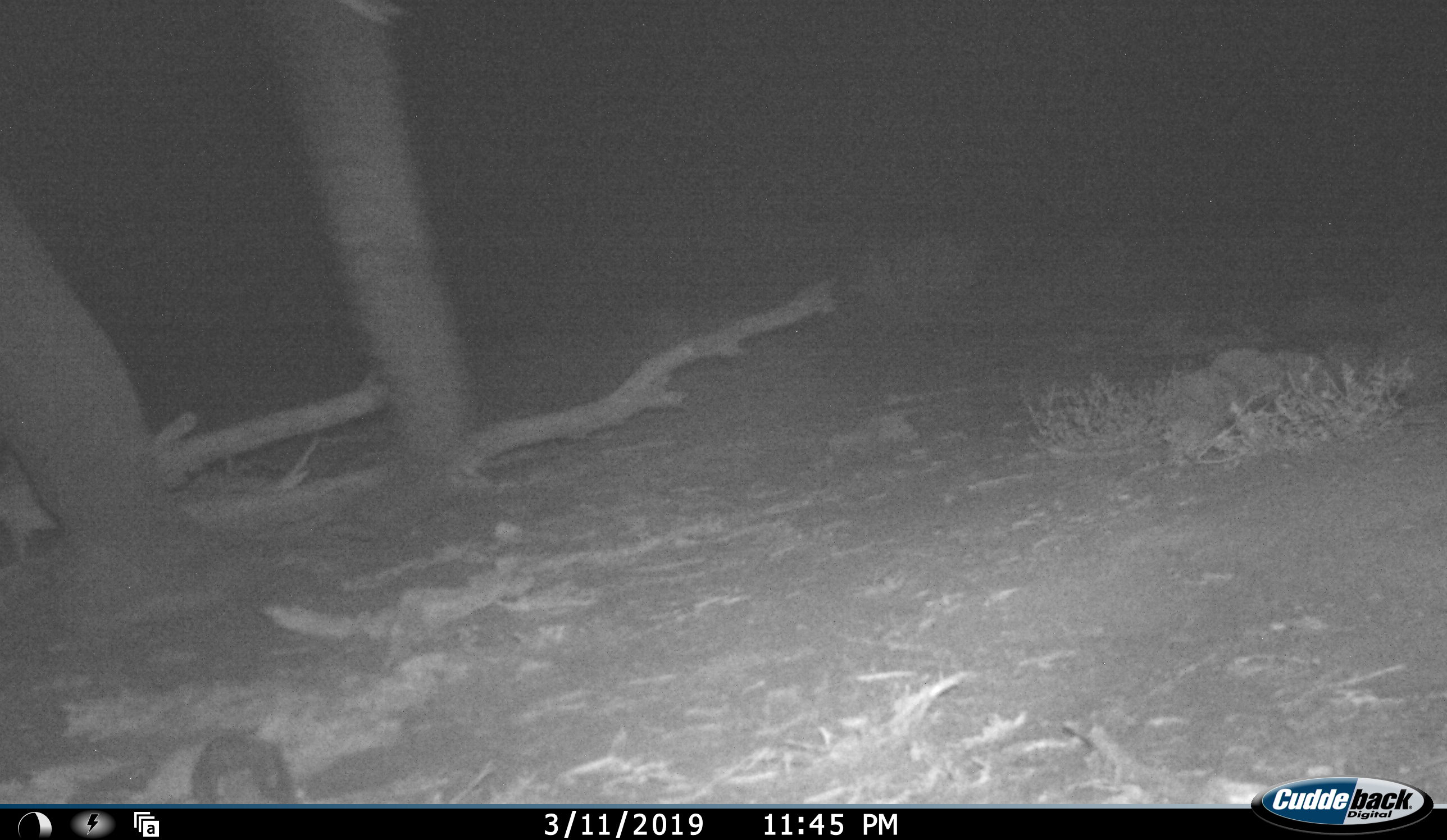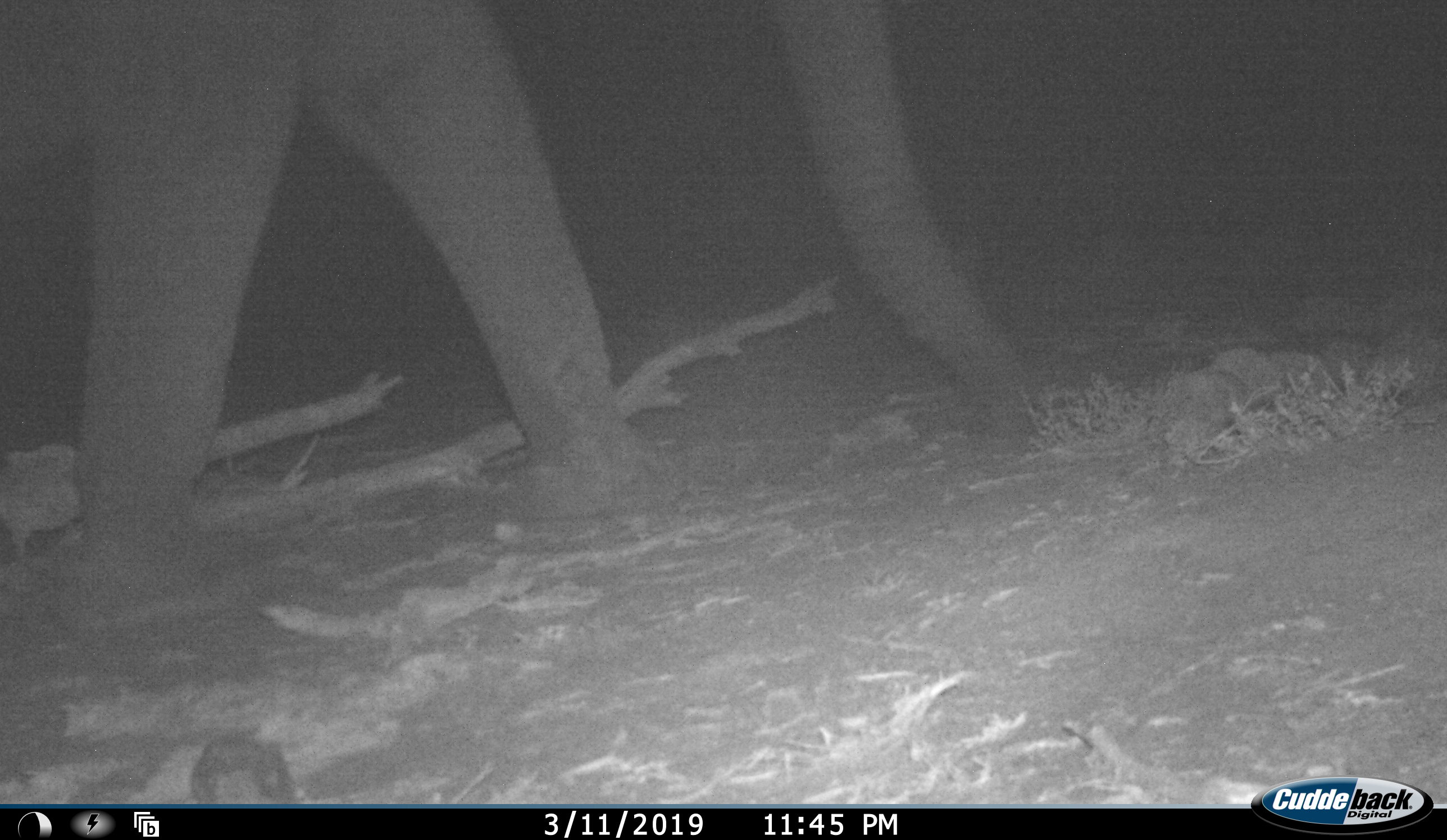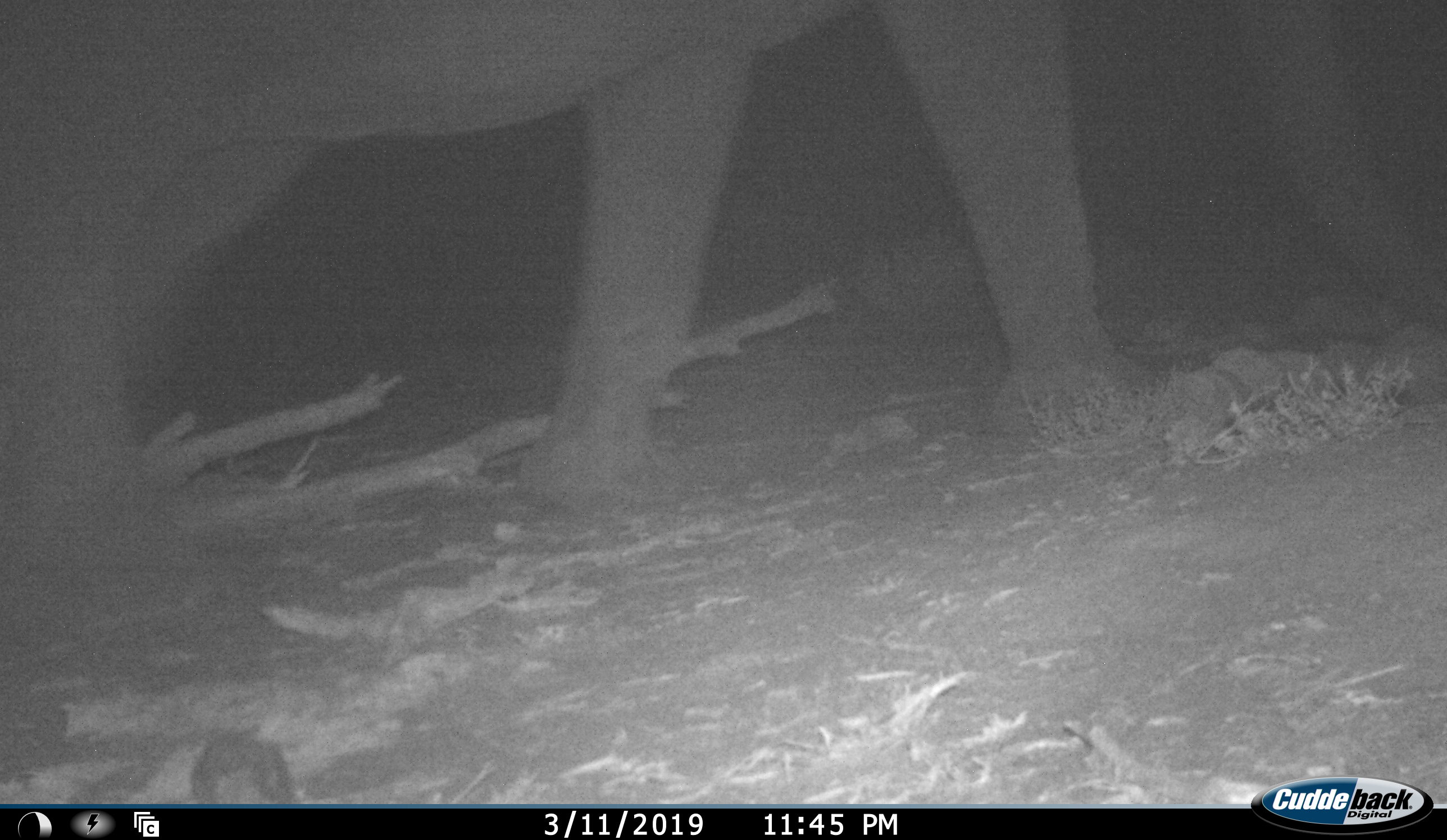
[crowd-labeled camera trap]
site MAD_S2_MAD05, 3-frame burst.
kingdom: Animalia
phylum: Chordata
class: Mammalia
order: Proboscidea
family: Elephantidae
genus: Loxodonta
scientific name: Loxodonta africana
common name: african bush elephant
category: elephant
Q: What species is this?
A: Elephant (african bush elephant) (Loxodonta africana).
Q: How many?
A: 1.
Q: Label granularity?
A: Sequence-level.